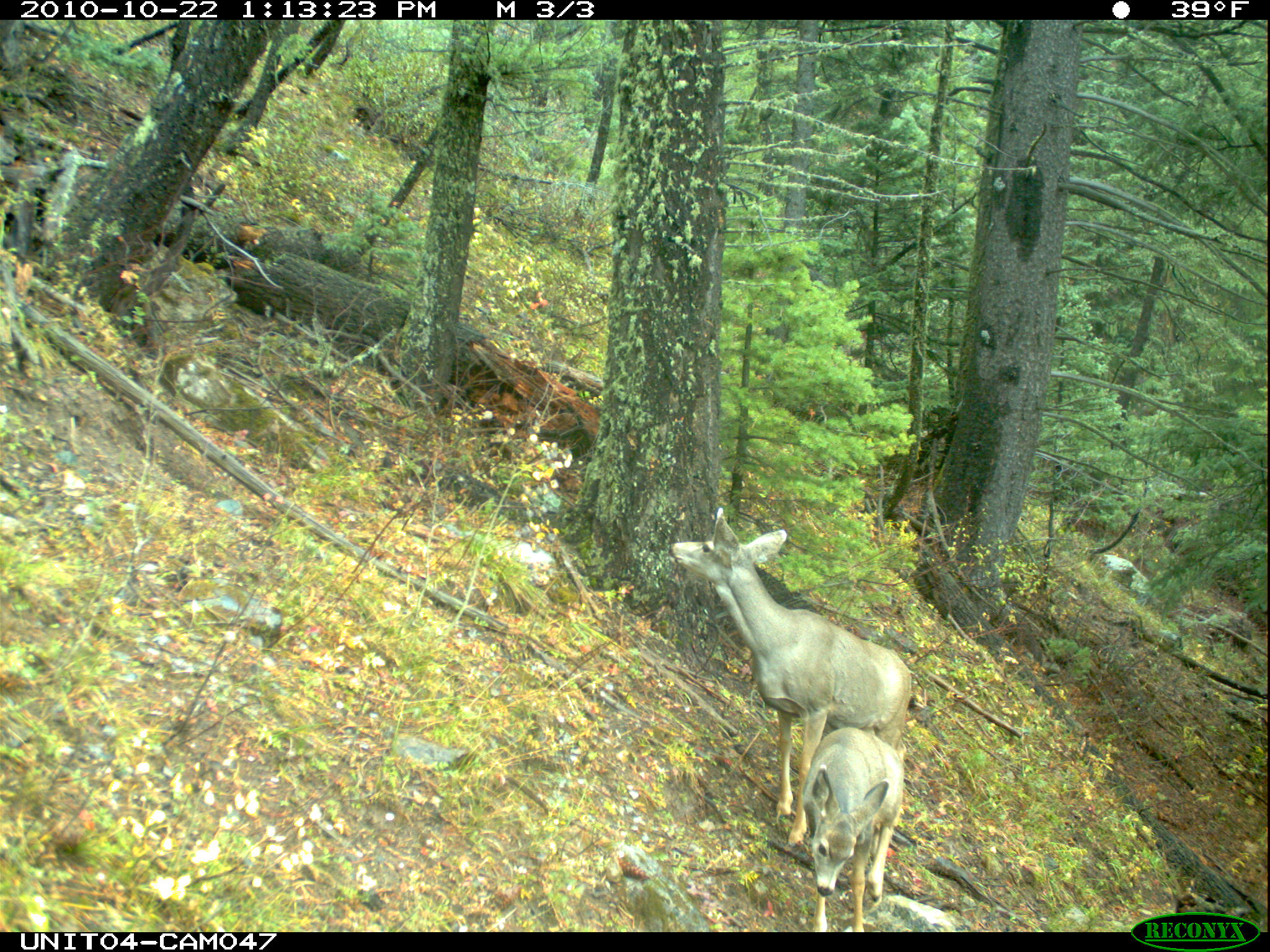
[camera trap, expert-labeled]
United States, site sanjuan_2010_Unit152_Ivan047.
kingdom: Animalia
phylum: Chordata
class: Mammalia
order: Artiodactyla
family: Cervidae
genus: Odocoileus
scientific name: Odocoileus hemionus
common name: mule deer